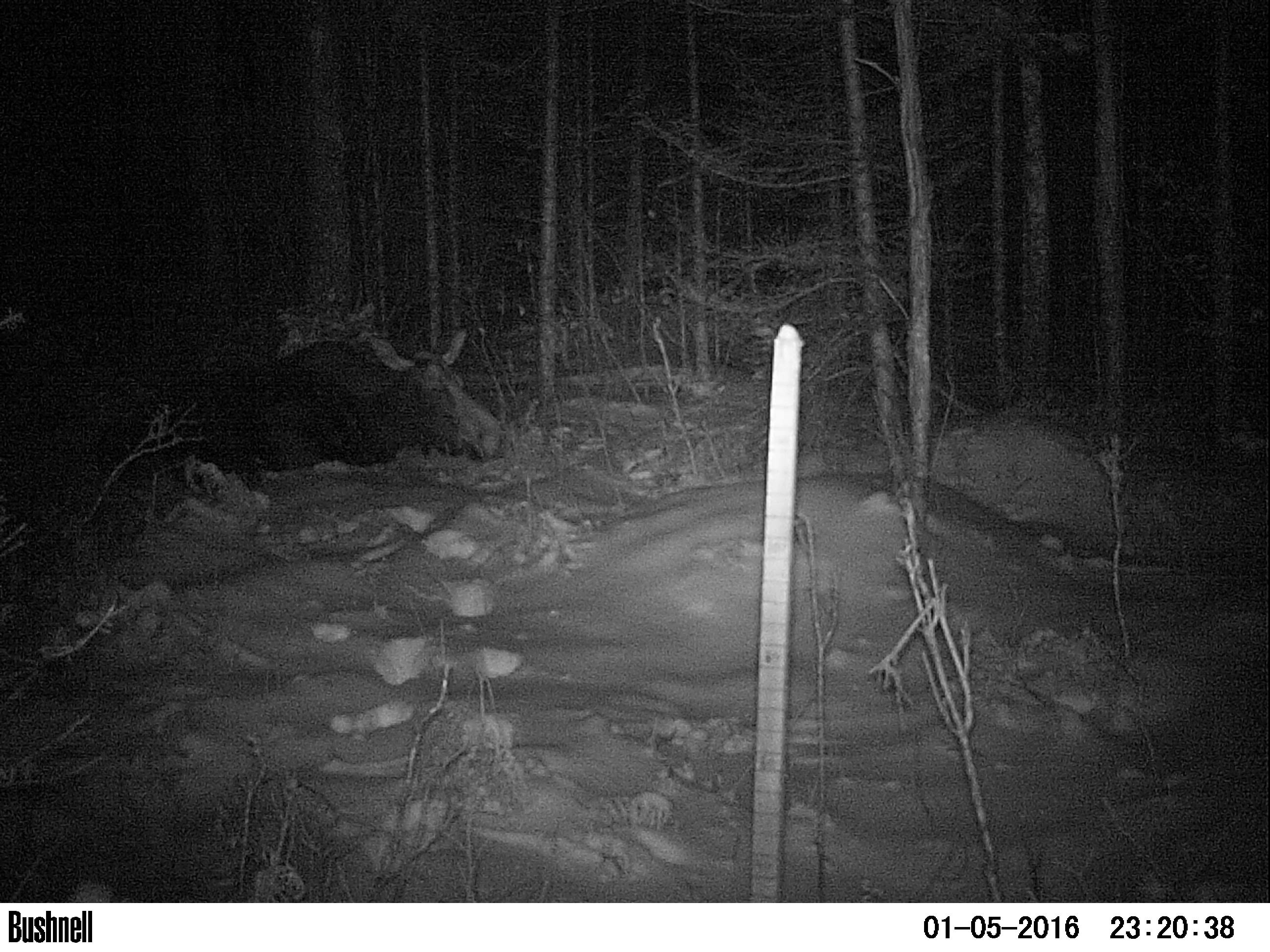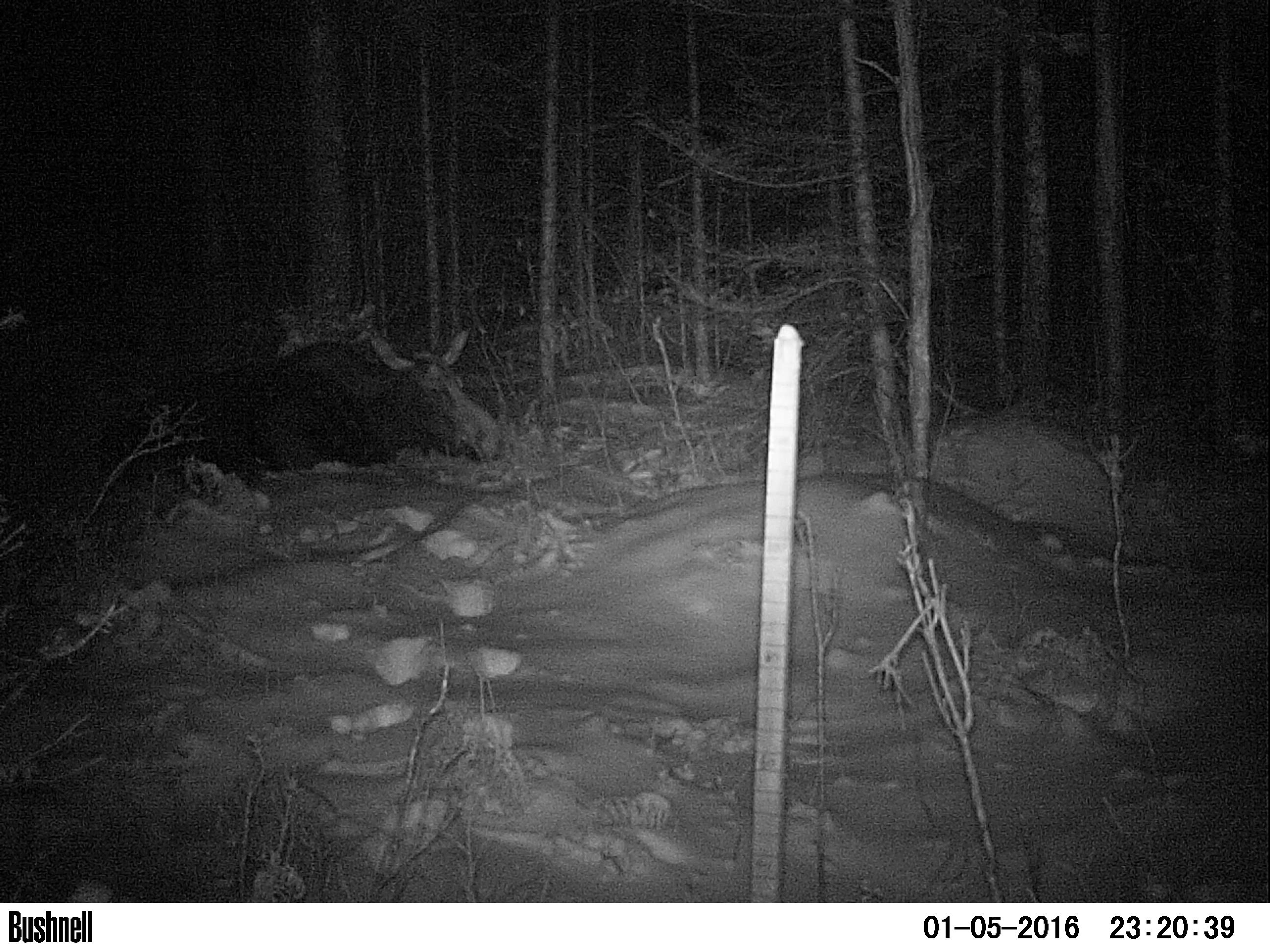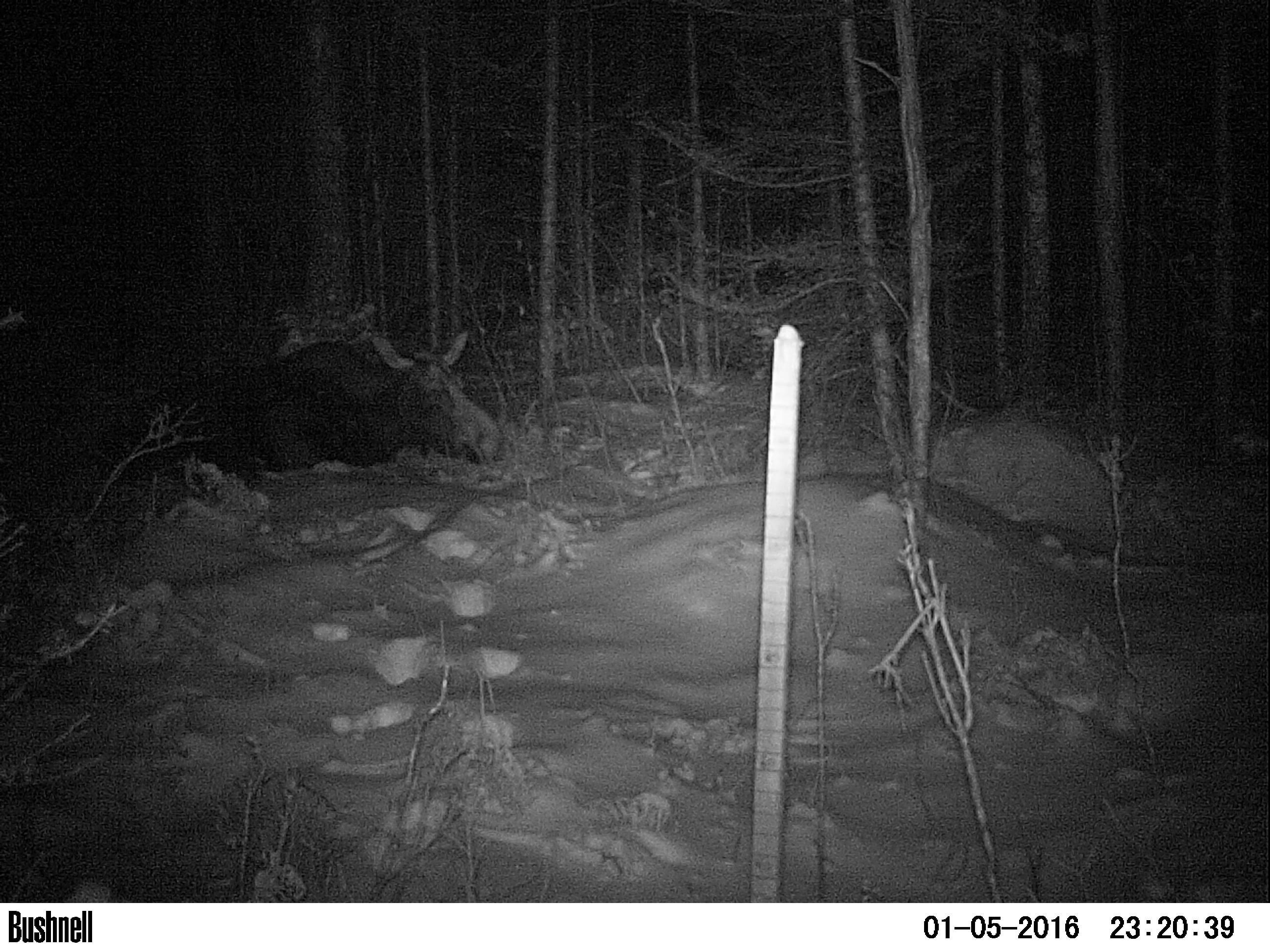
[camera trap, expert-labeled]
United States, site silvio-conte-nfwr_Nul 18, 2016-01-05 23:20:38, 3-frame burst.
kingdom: Animalia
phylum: Chordata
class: Mammalia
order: Artiodactyla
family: Cervidae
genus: Alces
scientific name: Alces alces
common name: moose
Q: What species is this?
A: Moose (Alces alces).